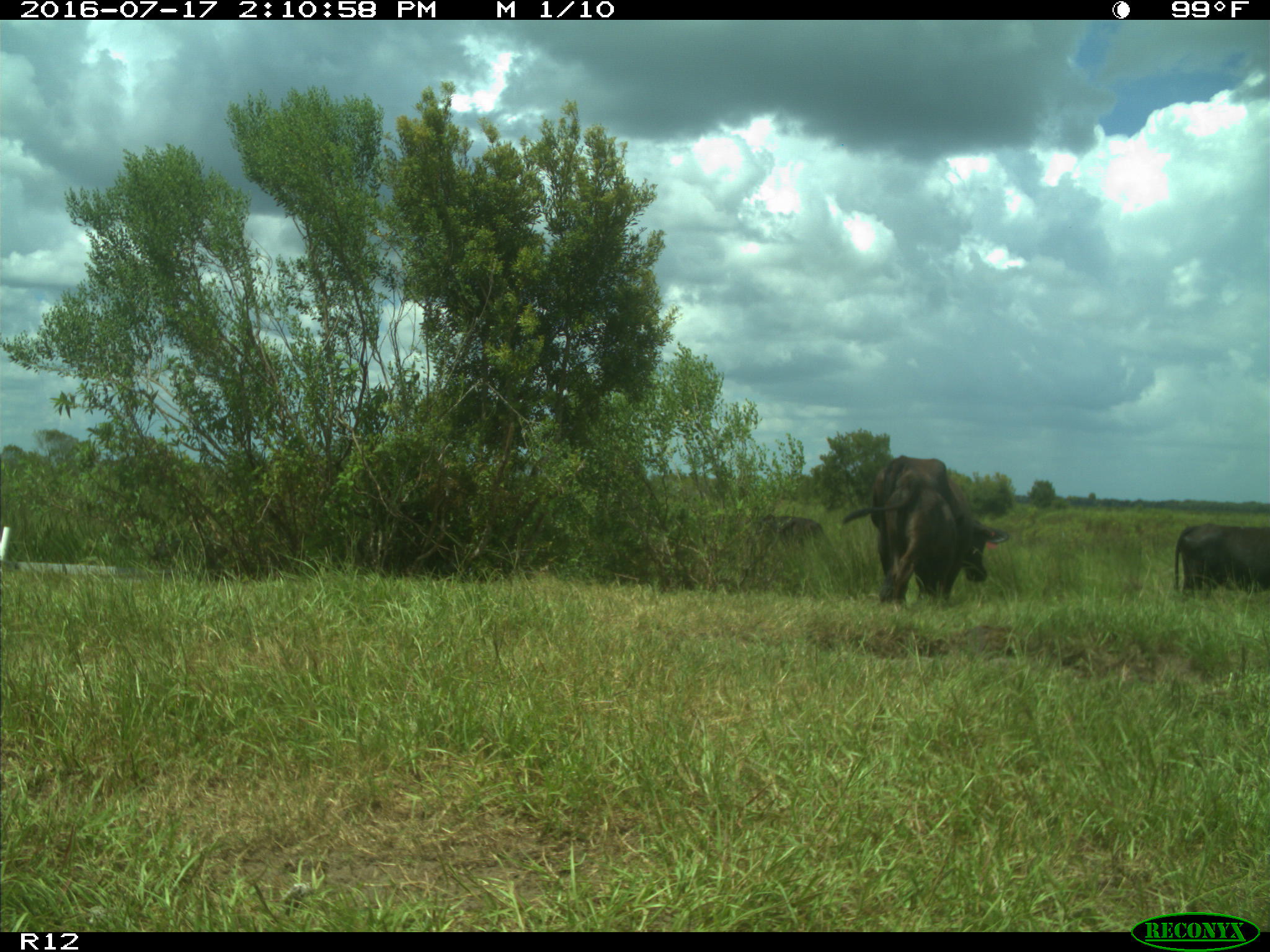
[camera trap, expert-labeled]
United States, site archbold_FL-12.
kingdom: Animalia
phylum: Chordata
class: Mammalia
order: Artiodactyla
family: Bovidae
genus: Bos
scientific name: Bos taurus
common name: domestic cow